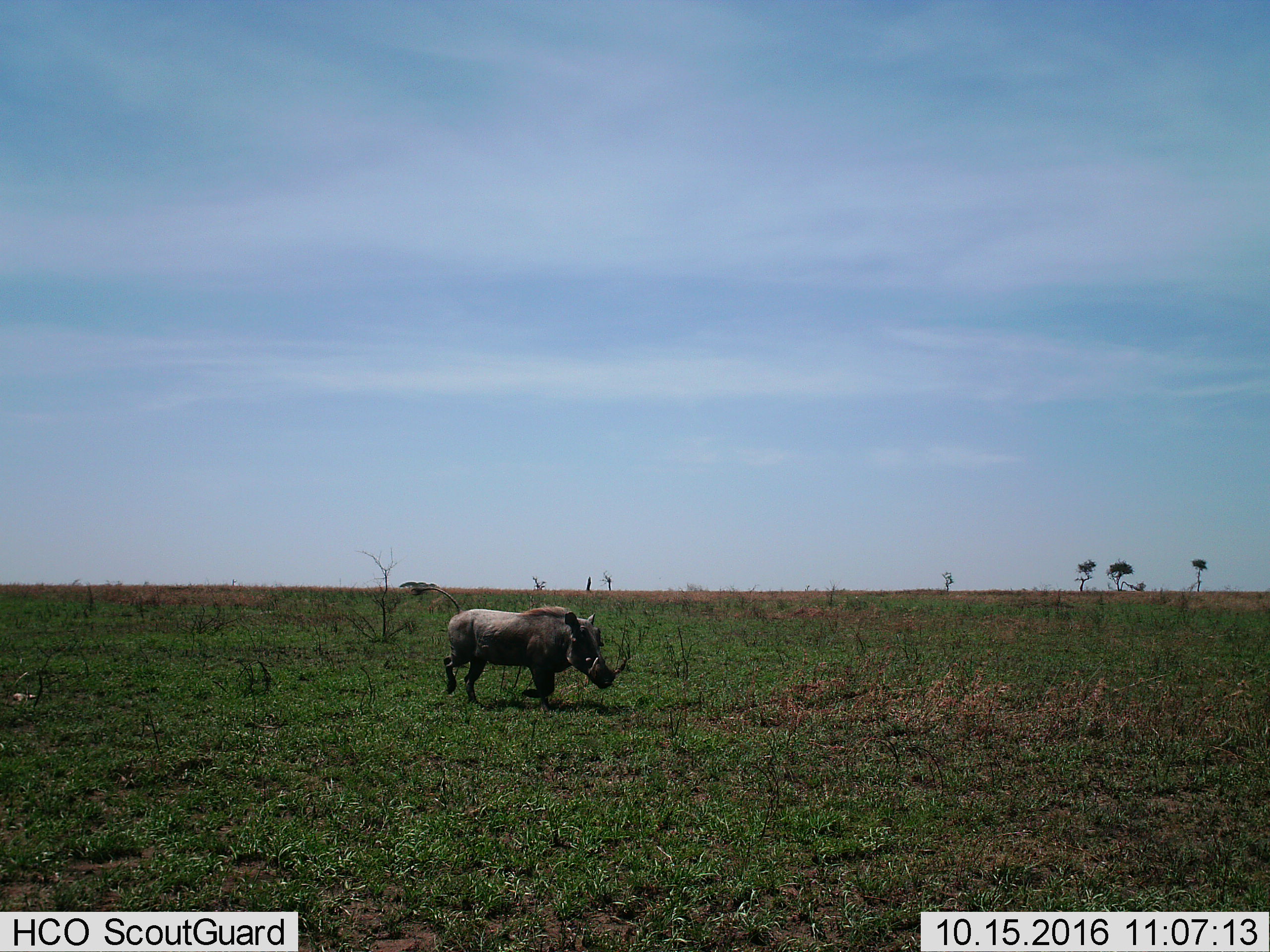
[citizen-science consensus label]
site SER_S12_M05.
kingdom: Animalia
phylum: Chordata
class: Mammalia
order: Artiodactyla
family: Suidae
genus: Phacochoerus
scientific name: Phacochoerus africanus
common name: warthog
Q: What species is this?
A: Warthog (Phacochoerus africanus).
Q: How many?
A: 1.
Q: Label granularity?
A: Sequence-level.